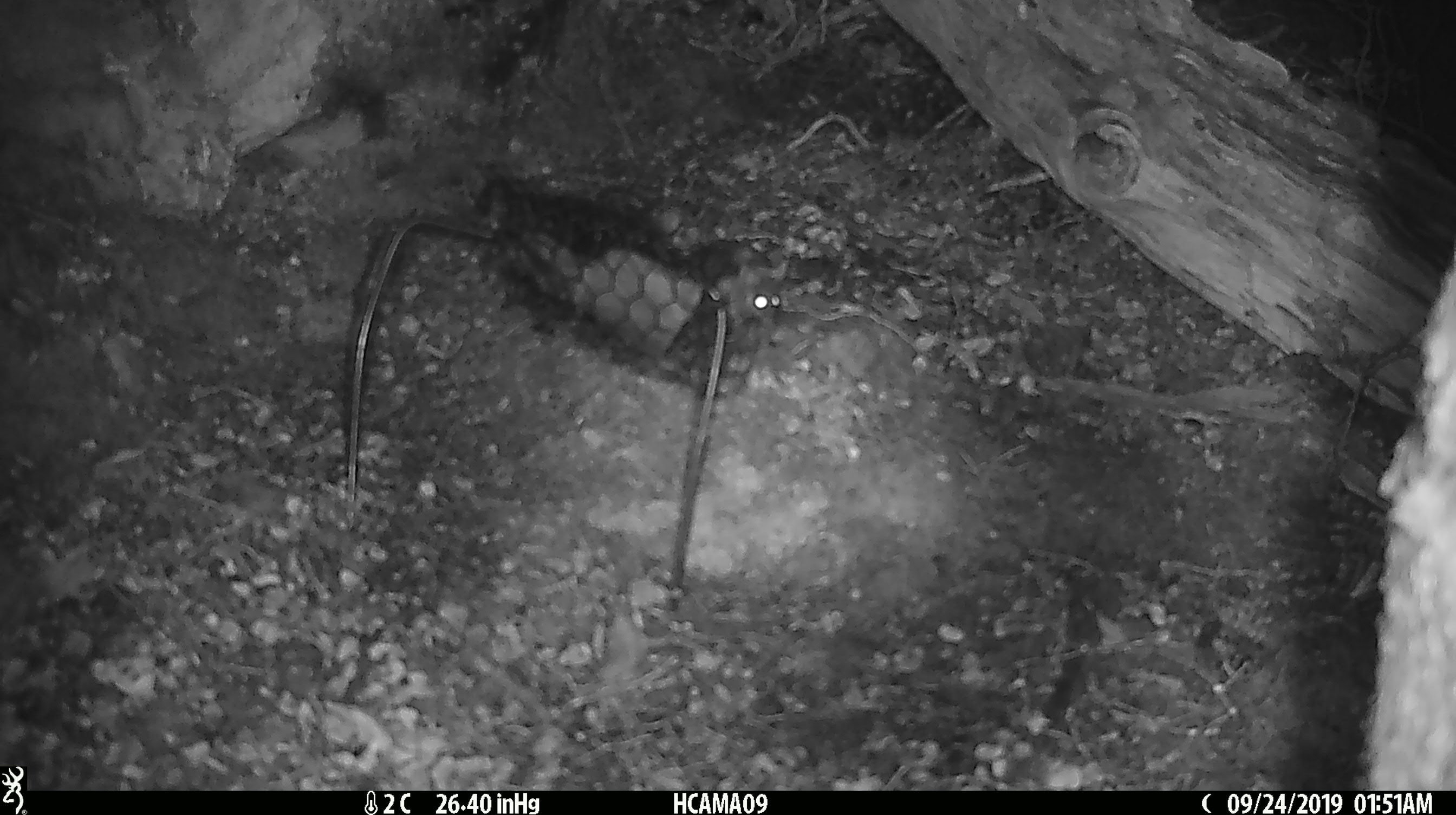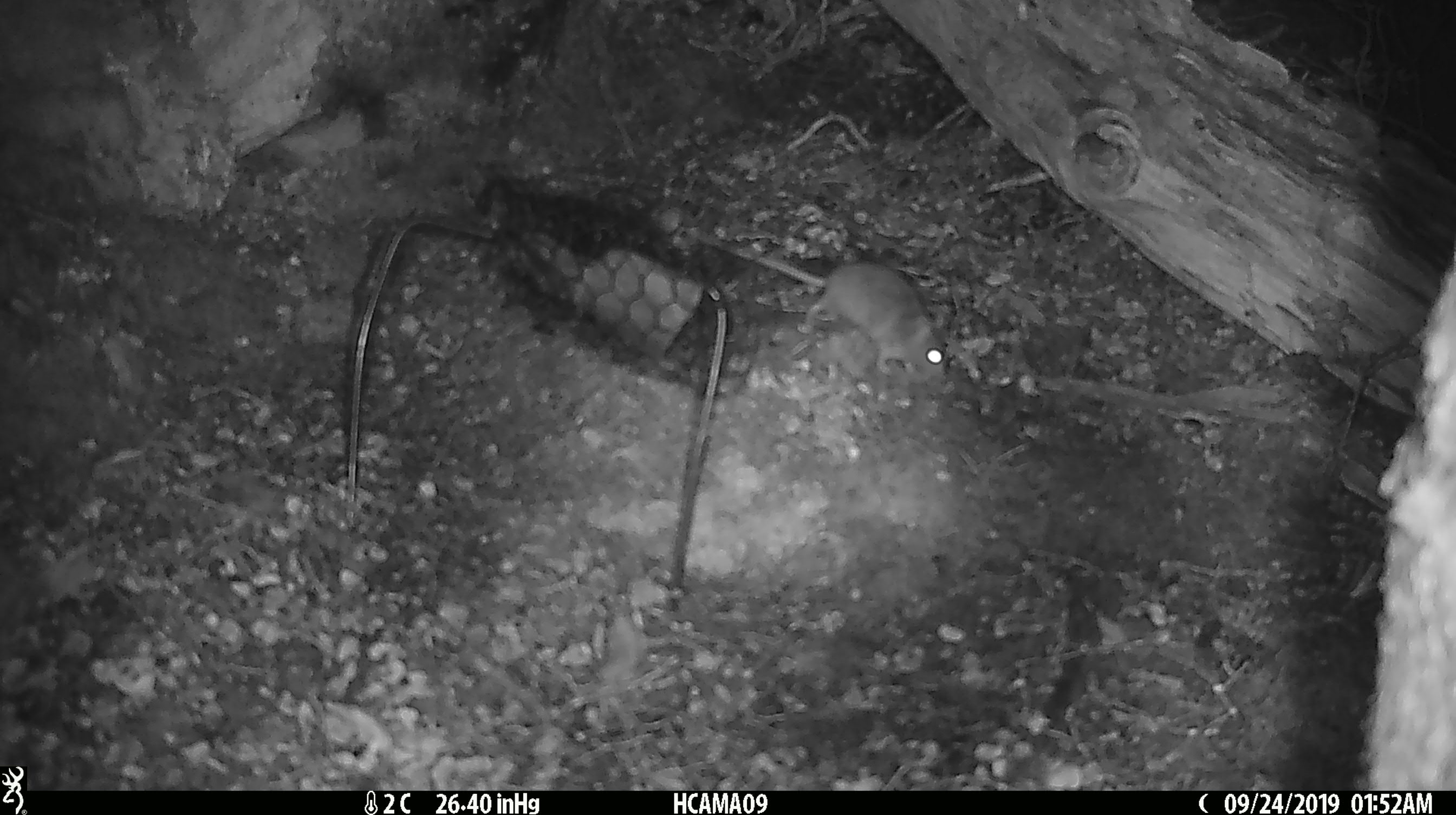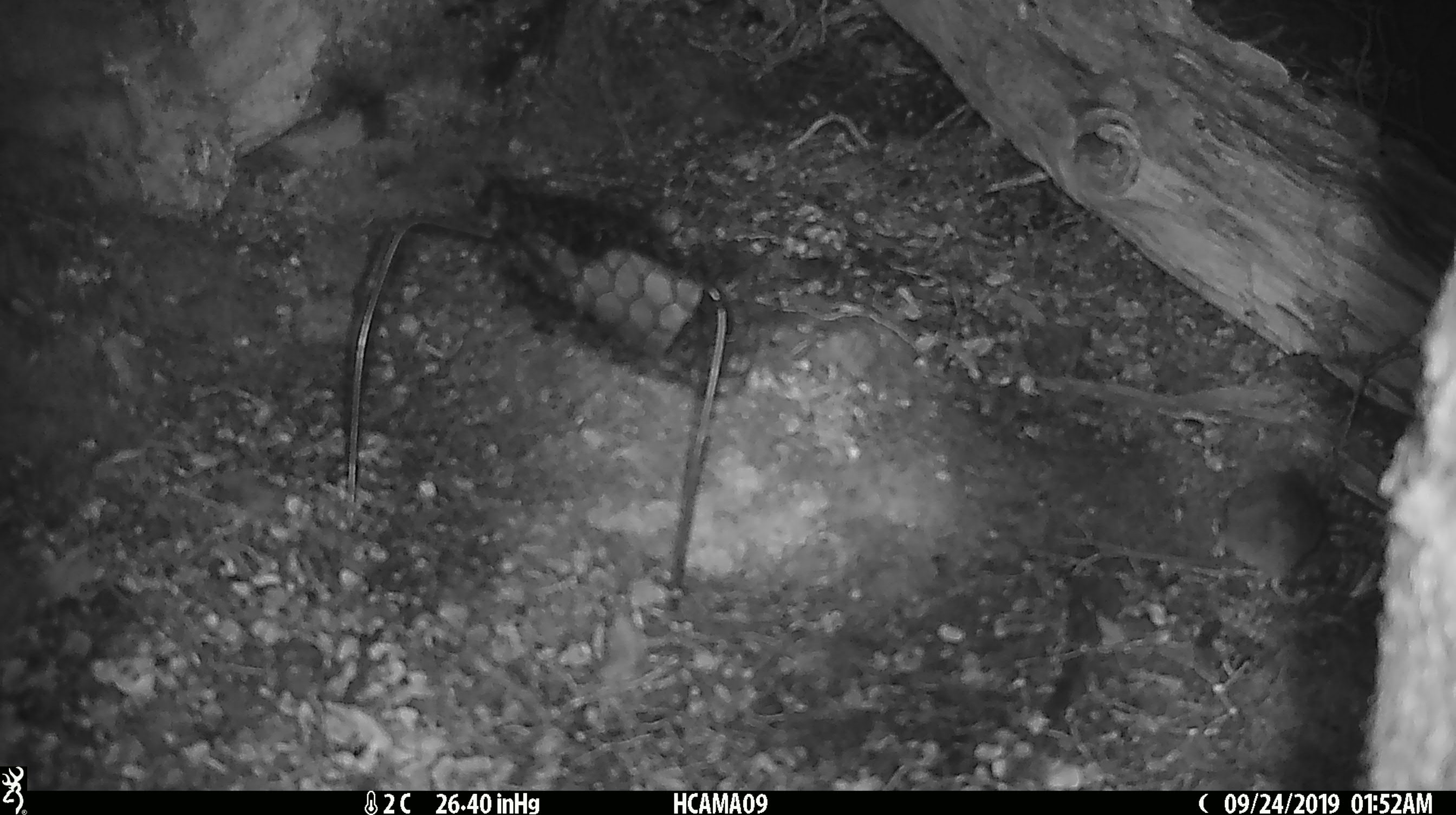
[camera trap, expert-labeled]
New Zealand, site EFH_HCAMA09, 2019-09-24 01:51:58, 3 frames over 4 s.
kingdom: Animalia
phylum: Chordata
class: Mammalia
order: Rodentia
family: Muridae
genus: Mus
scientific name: Mus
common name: mouse